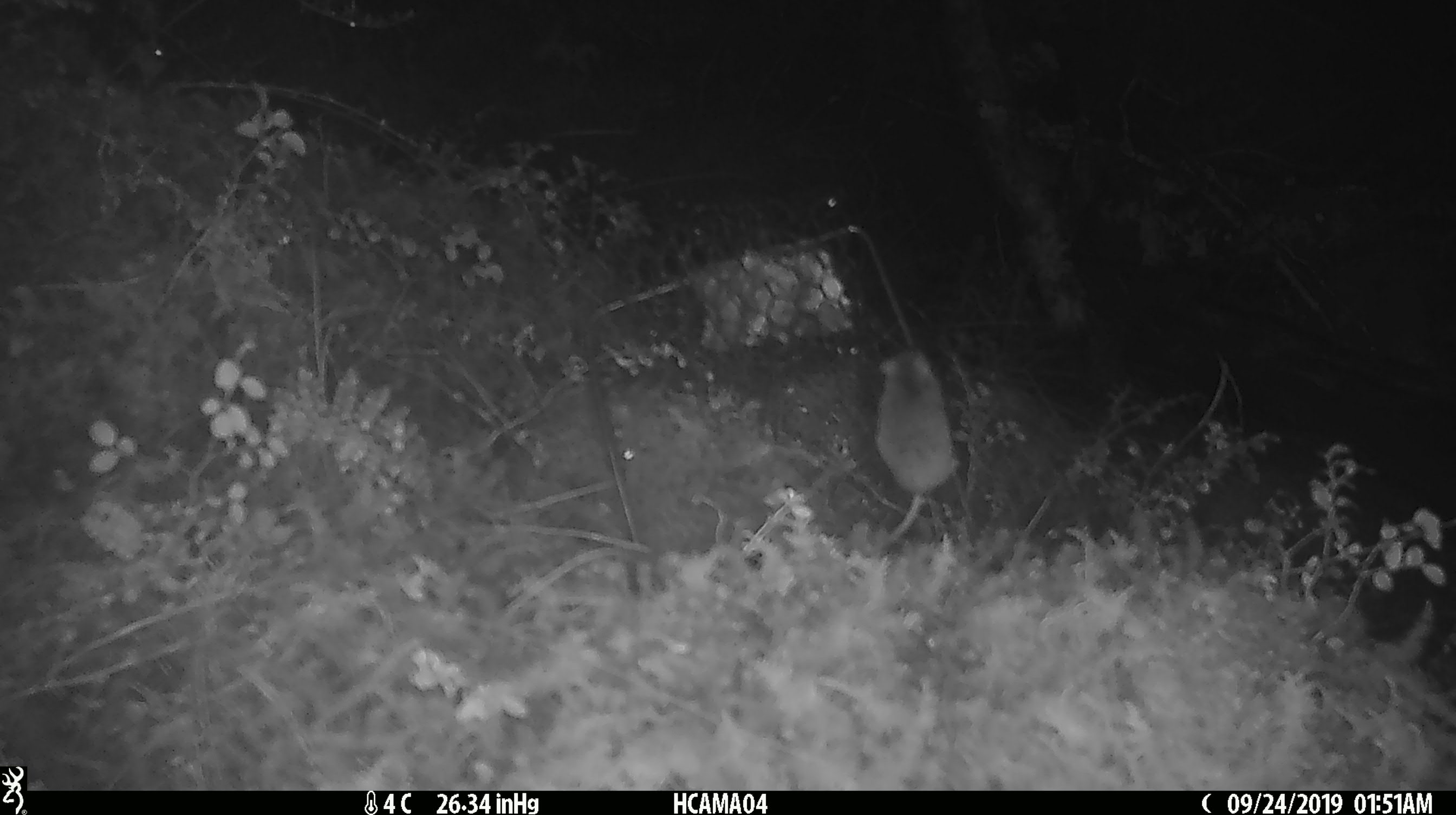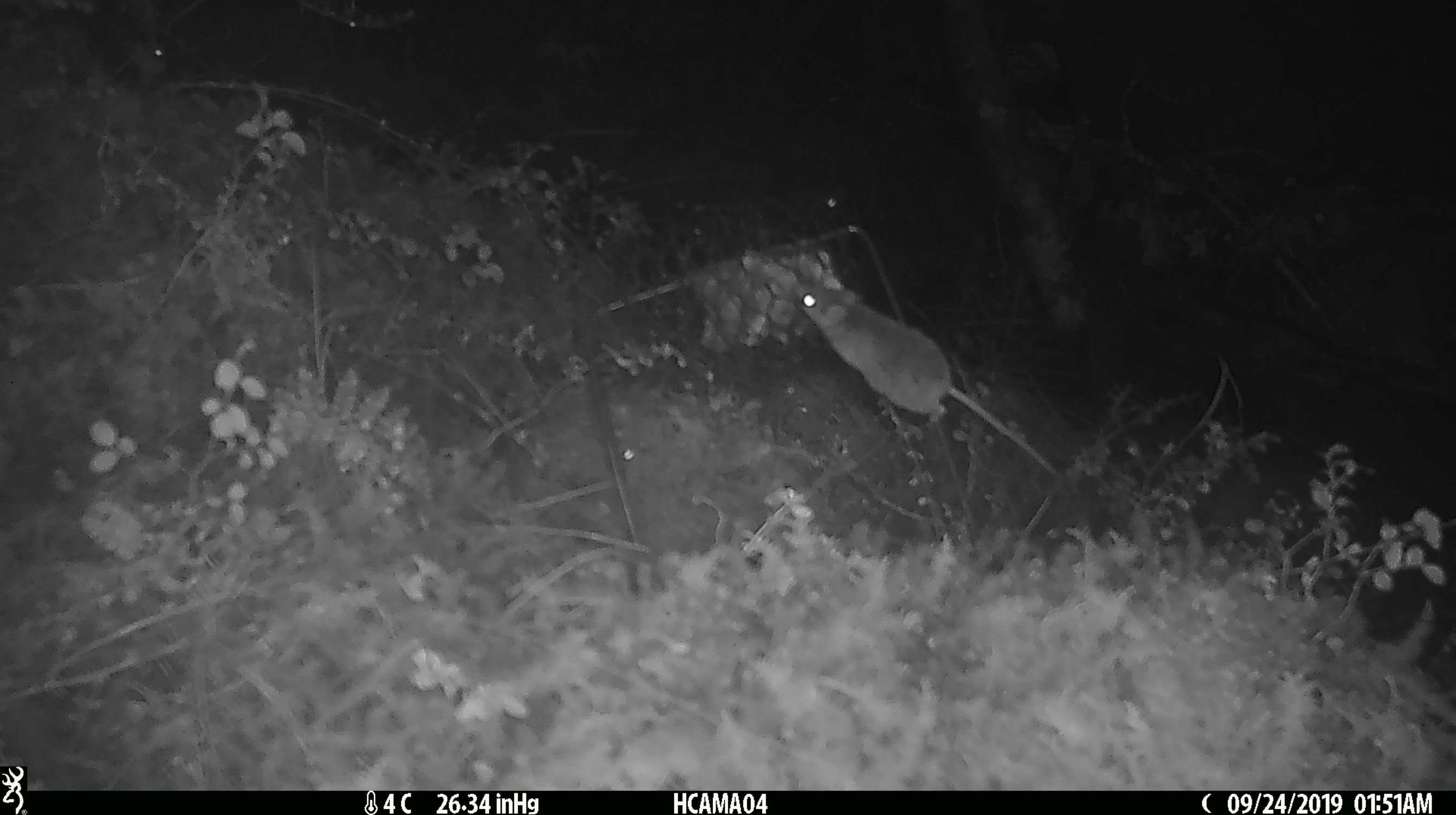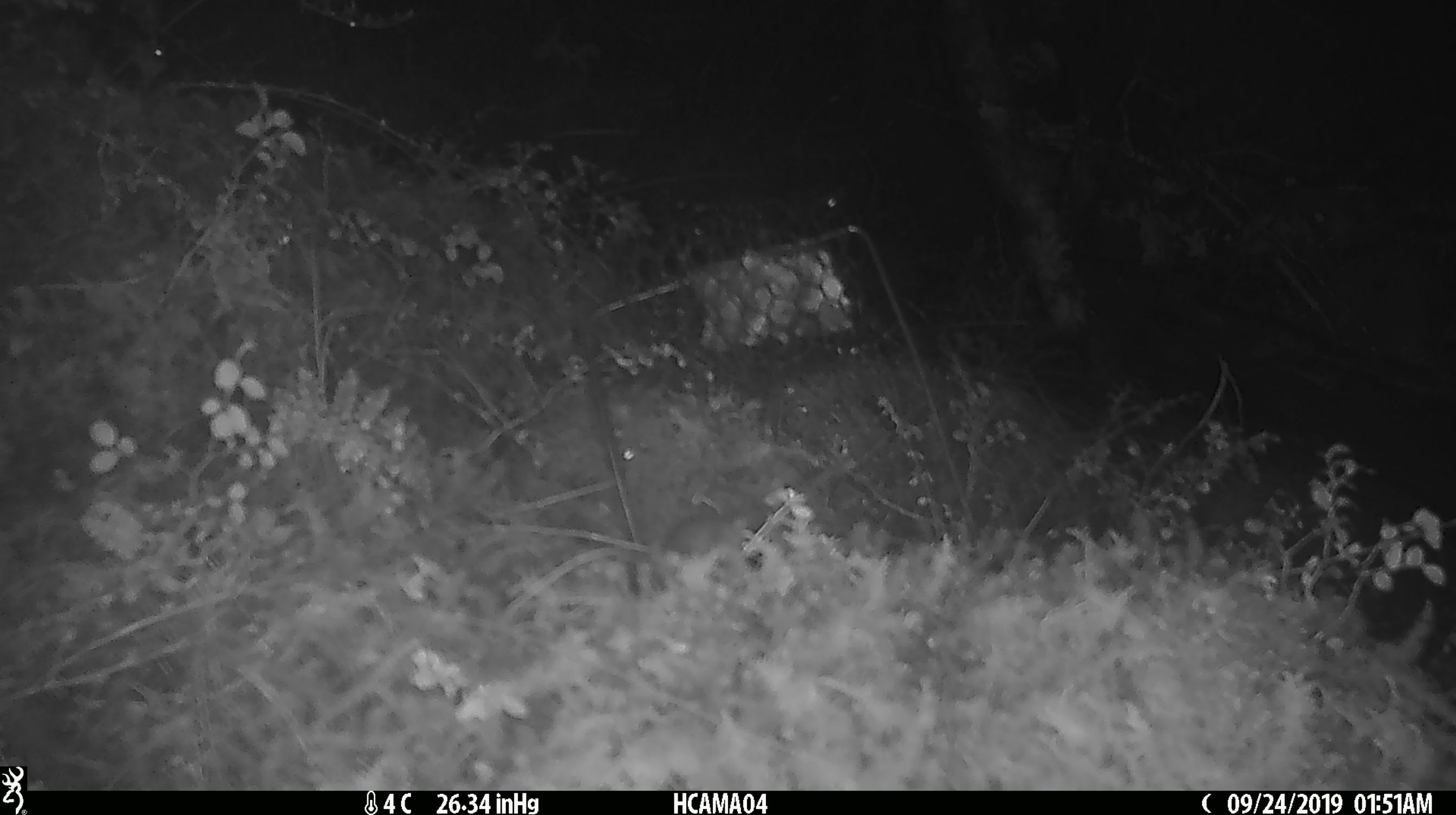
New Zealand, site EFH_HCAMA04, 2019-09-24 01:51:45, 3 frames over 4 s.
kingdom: Animalia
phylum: Chordata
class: Mammalia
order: Rodentia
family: Muridae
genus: Mus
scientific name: Mus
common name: mouse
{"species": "mouse (Mus)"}